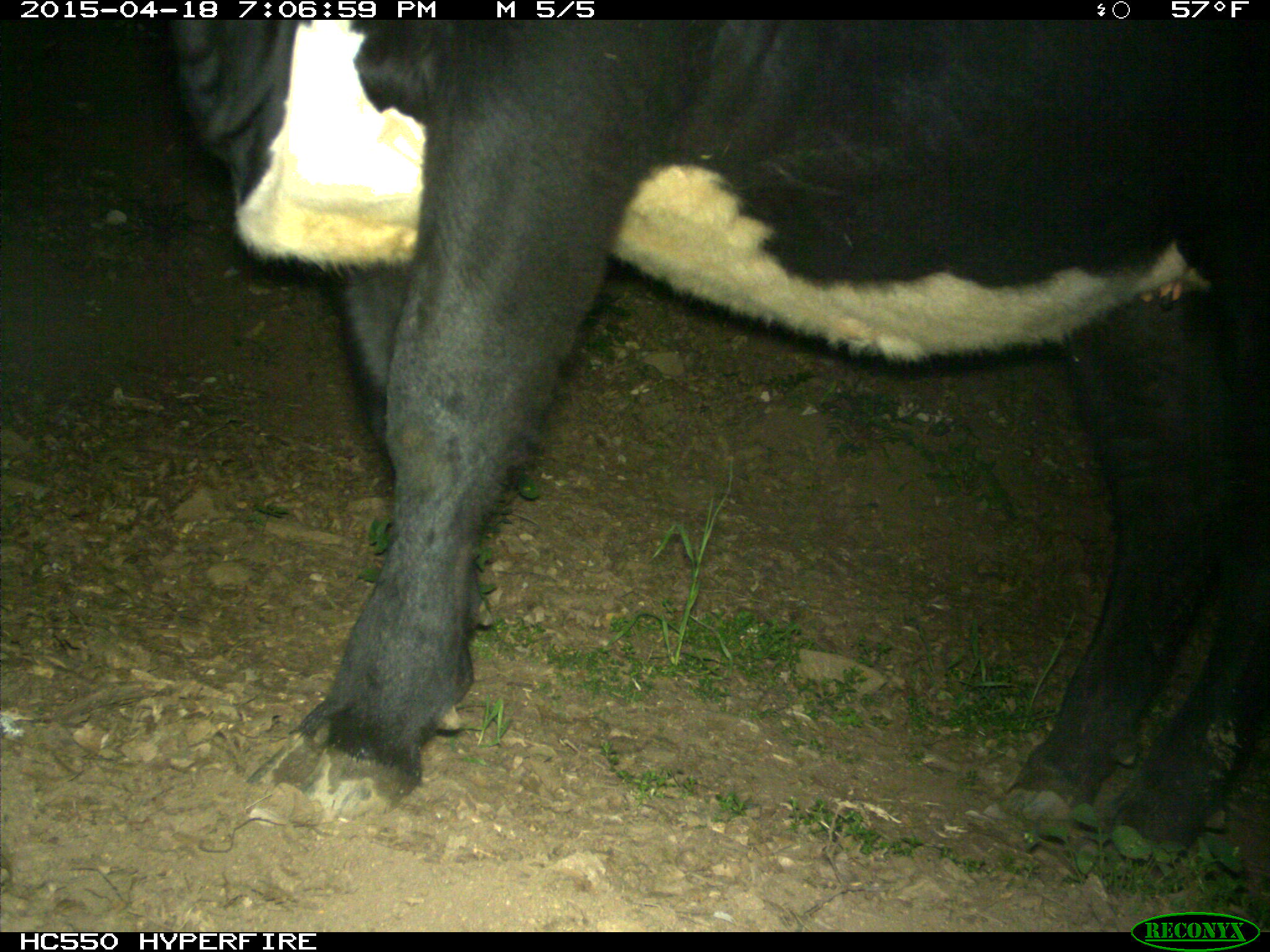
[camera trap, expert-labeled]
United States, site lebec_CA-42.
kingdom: Animalia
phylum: Chordata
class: Mammalia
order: Artiodactyla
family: Bovidae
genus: Bos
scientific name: Bos taurus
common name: domestic cow